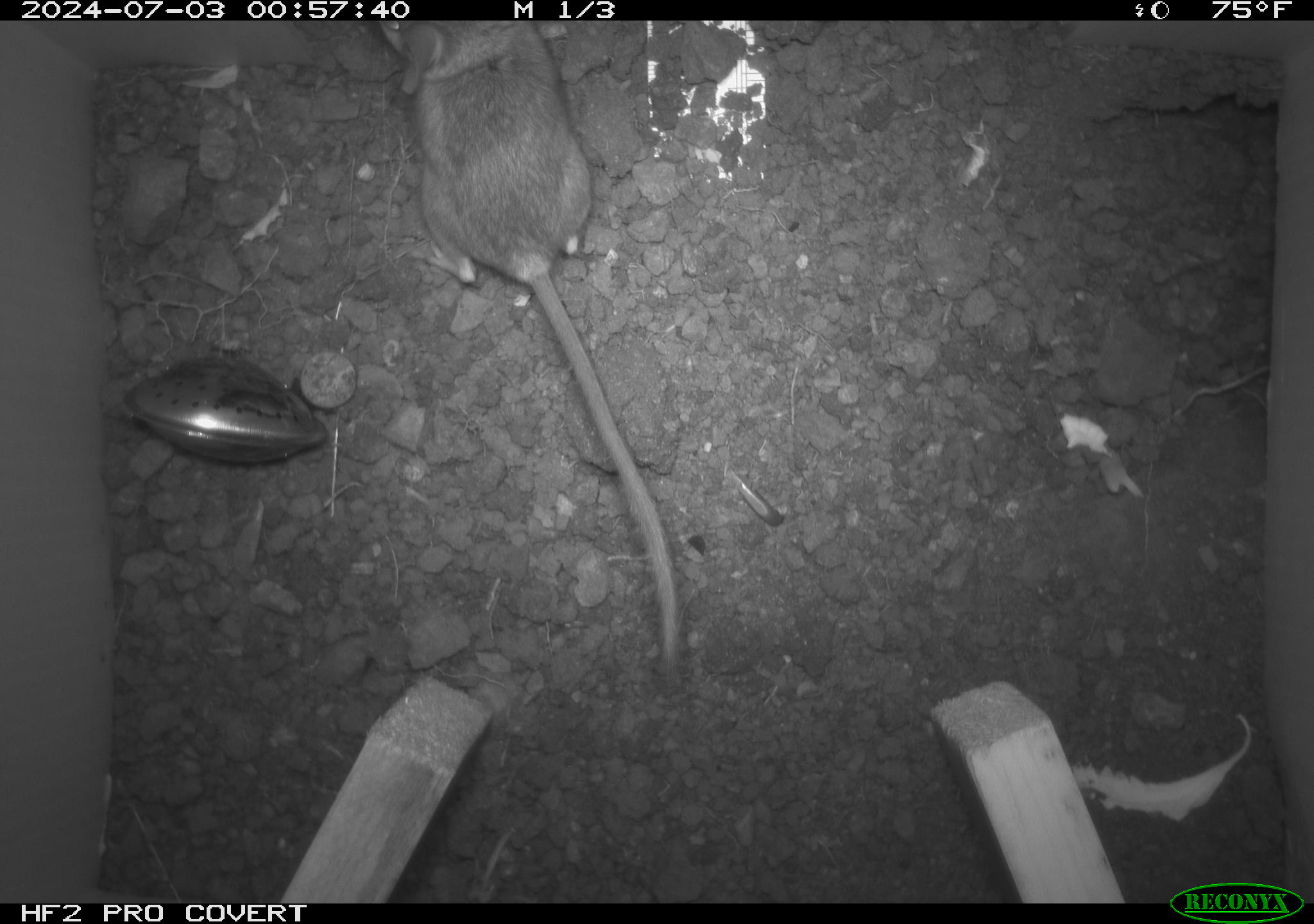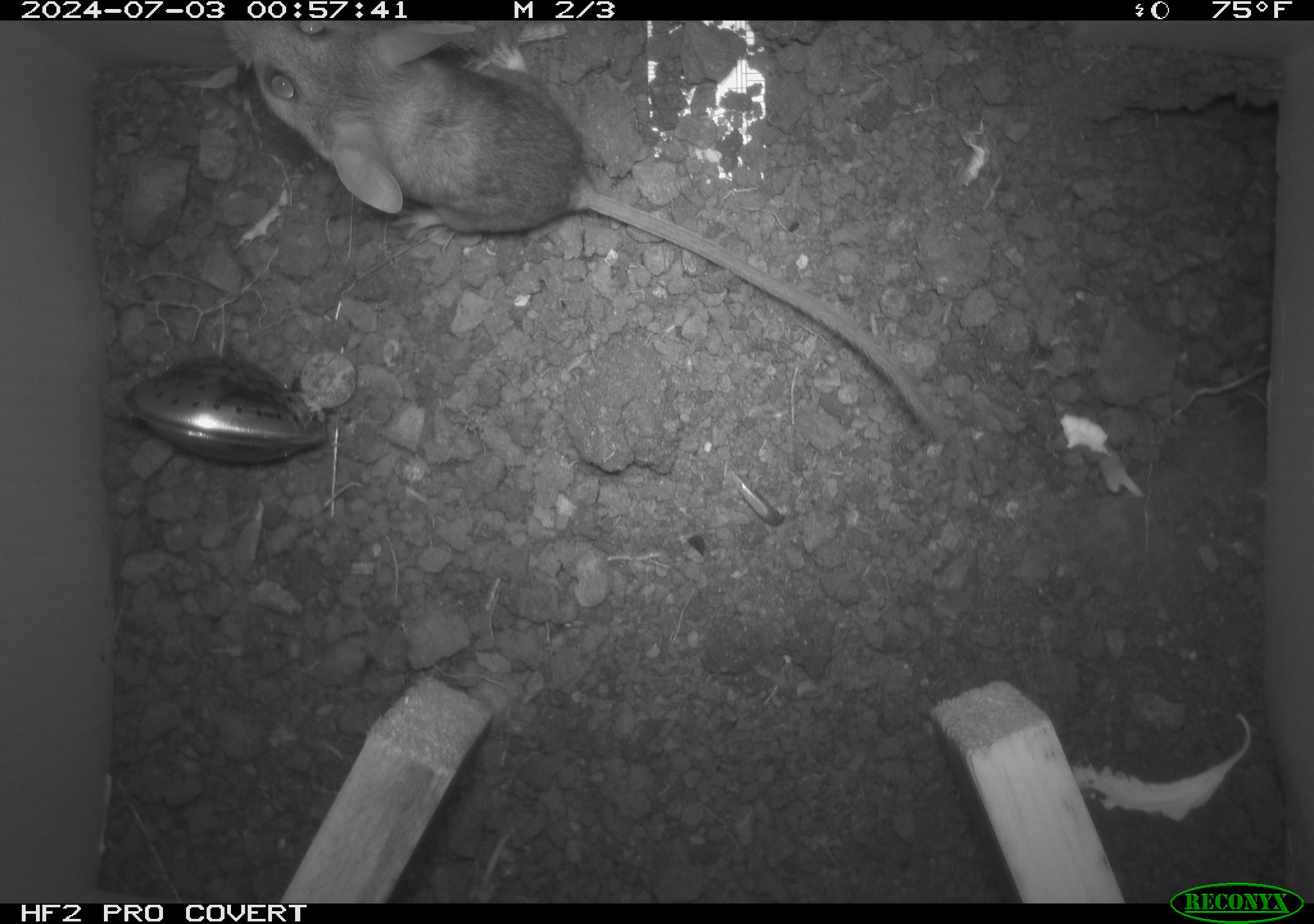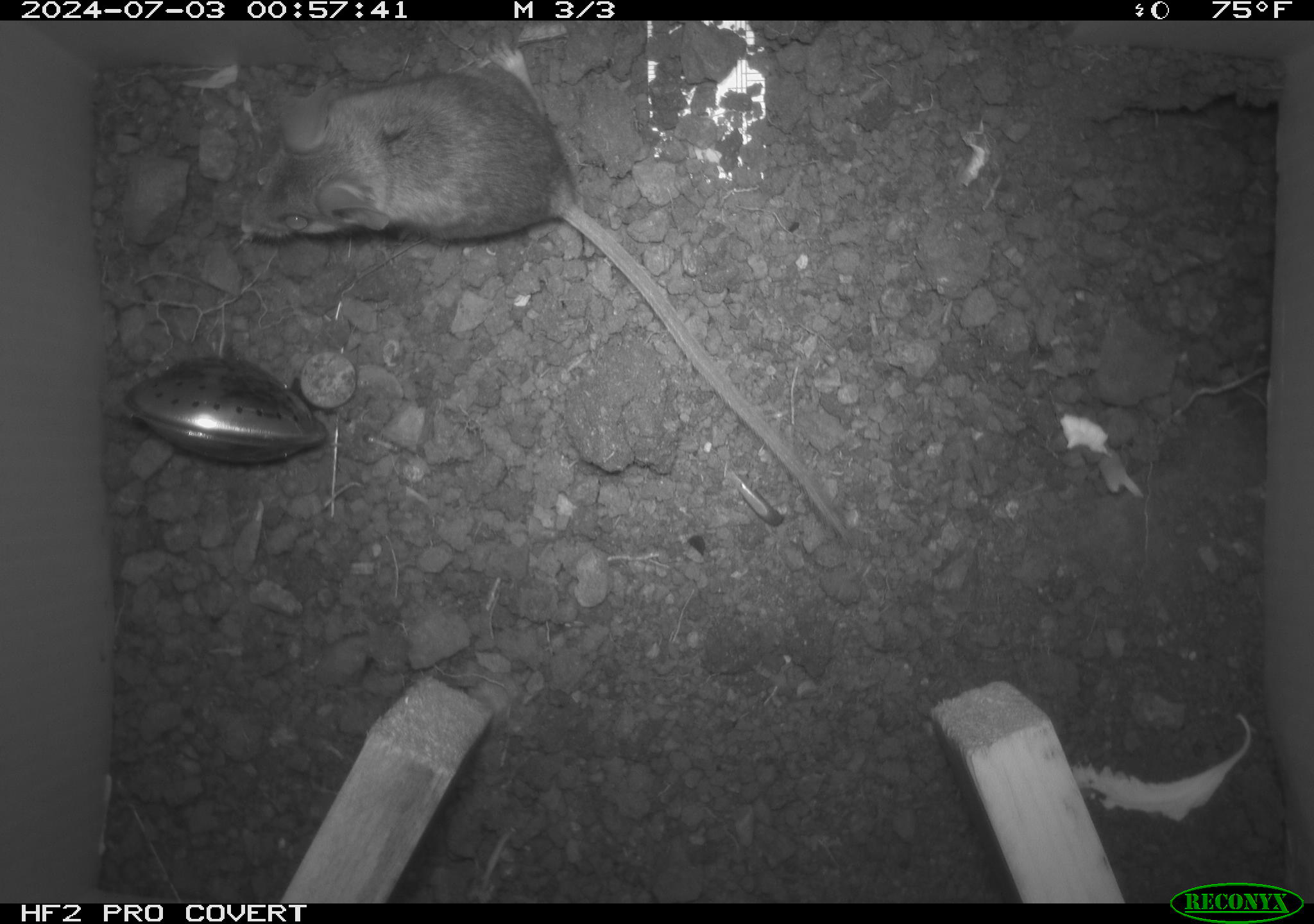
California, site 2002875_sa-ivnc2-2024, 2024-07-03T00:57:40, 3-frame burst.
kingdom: Animalia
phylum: Chordata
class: Mammalia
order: Rodentia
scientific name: Rodentia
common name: mouse species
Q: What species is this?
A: Mouse species (Rodentia).